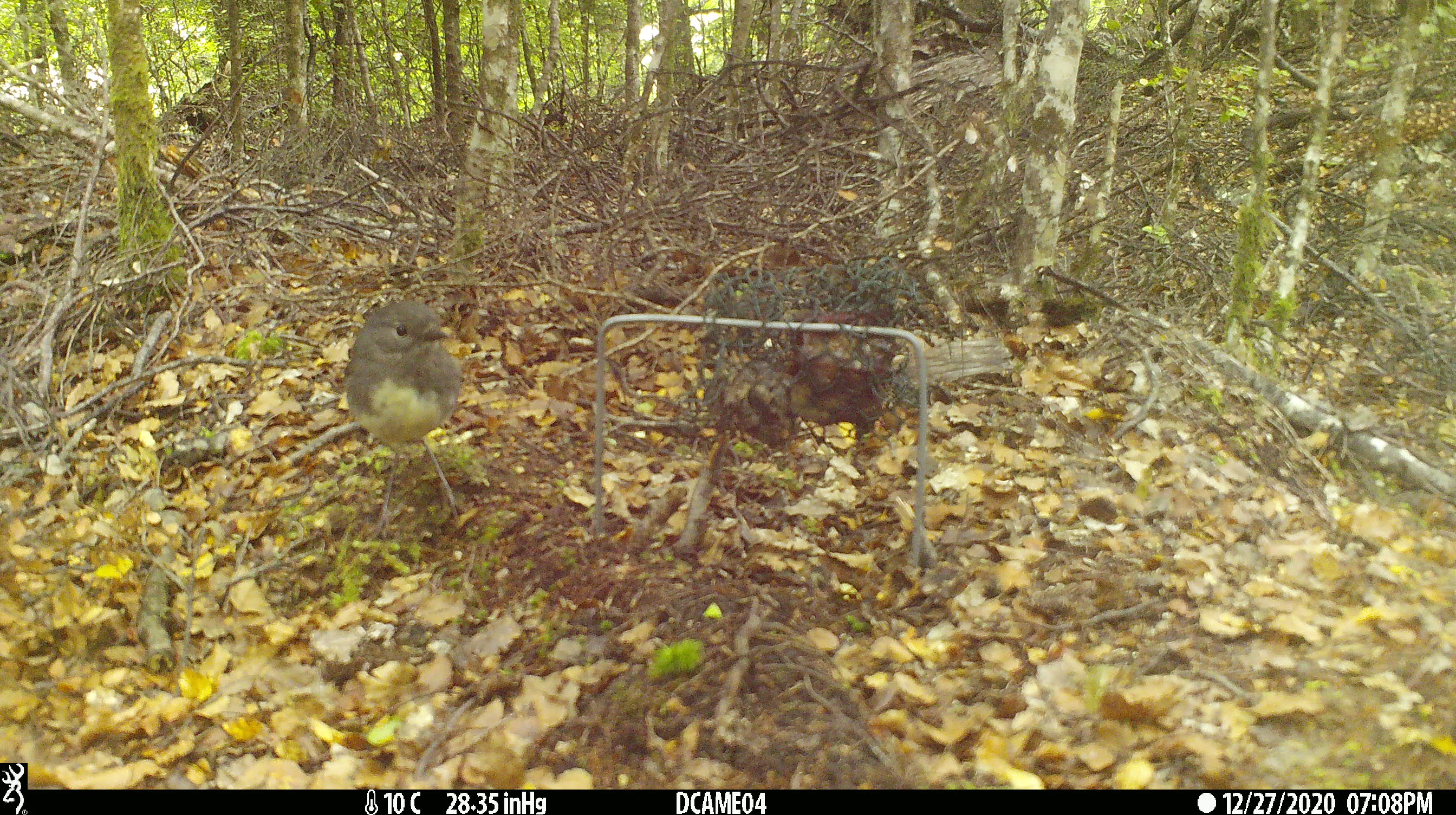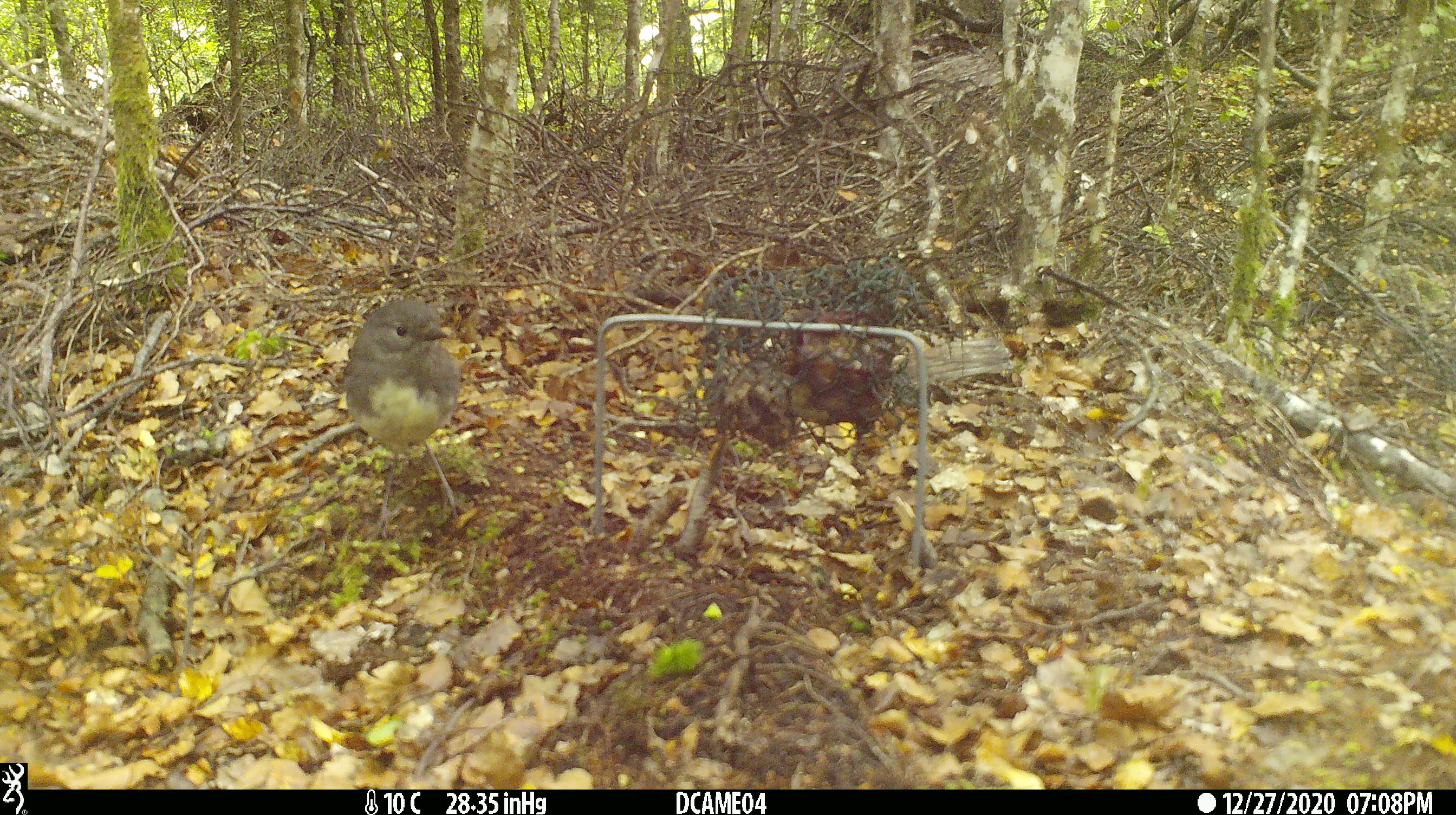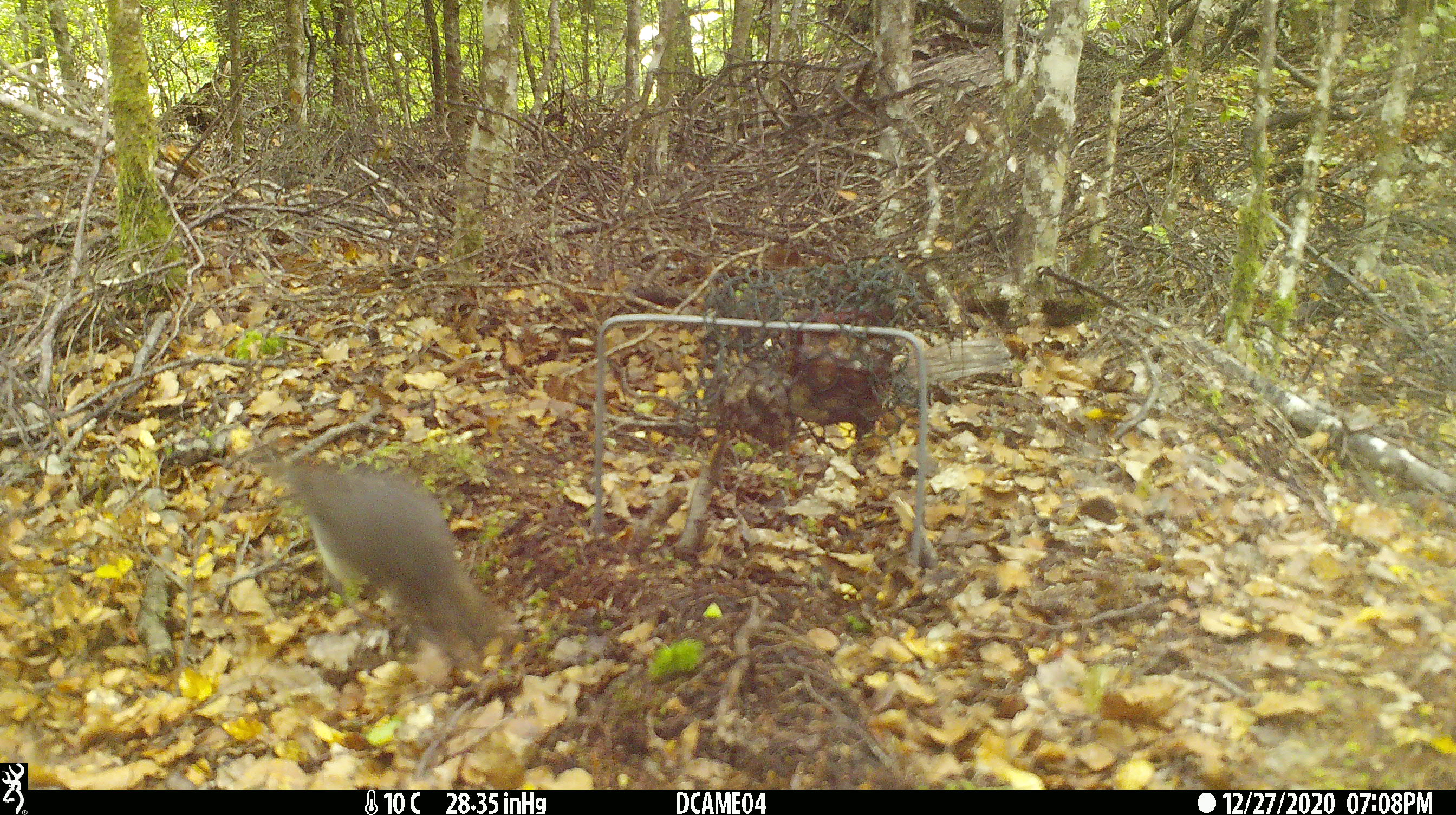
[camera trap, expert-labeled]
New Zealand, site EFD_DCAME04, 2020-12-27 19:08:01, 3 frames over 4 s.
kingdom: Animalia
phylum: Chordata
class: Aves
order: Passeriformes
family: Petroicidae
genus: Petroica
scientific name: Petroica australis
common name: new zealand robin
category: robin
Robin (new zealand robin) (Petroica australis).